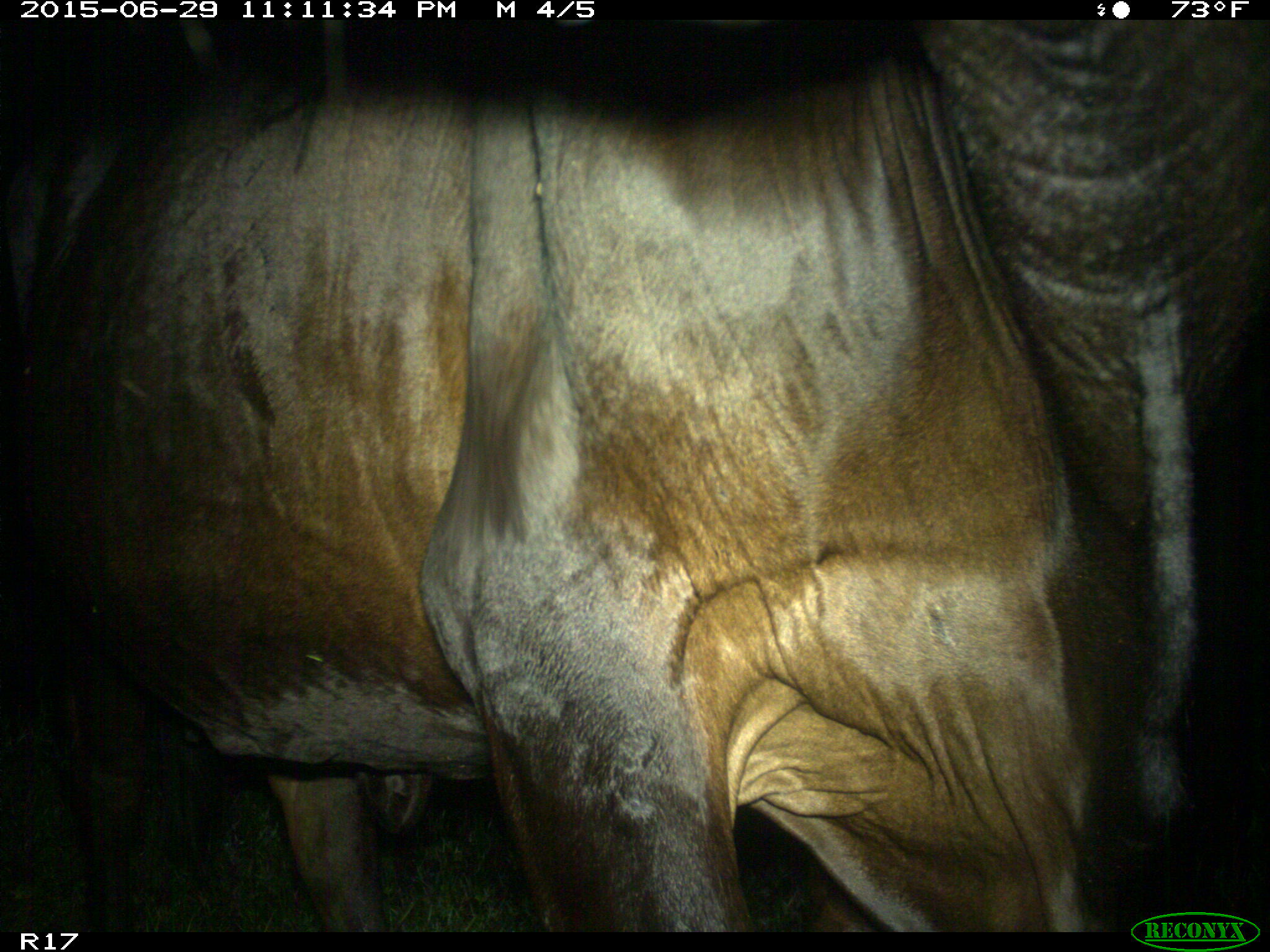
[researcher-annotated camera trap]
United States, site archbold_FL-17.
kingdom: Animalia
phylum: Chordata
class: Mammalia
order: Artiodactyla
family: Bovidae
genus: Bos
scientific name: Bos taurus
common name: domestic cow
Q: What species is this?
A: Bos taurus (domestic cow).